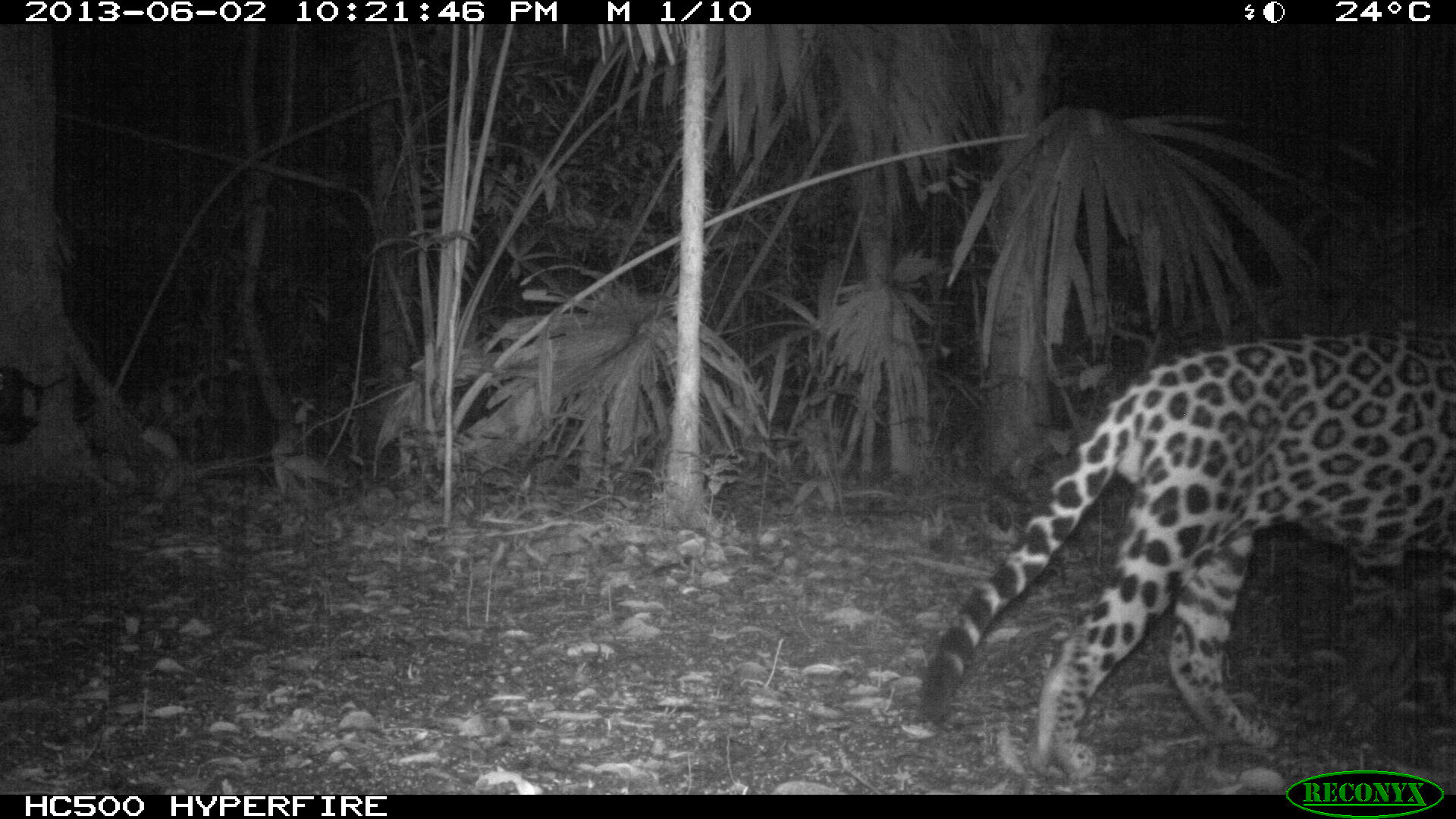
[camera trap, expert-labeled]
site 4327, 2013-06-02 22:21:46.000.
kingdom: Animalia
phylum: Chordata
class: Mammalia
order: Carnivora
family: Felidae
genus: Panthera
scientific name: Panthera onca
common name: jaguar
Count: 1.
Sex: male.